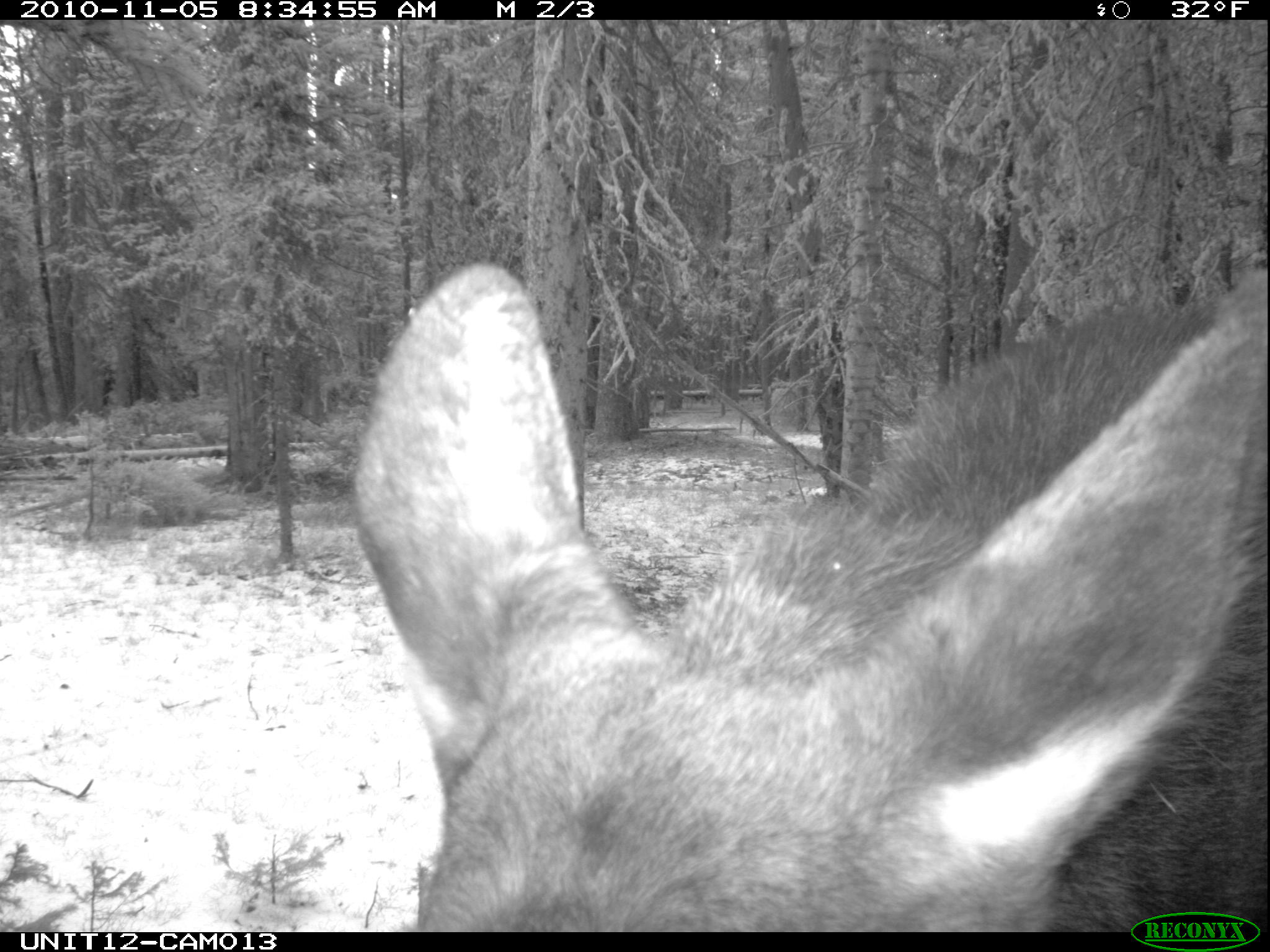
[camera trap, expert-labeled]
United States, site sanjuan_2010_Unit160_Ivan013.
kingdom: Animalia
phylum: Chordata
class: Mammalia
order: Artiodactyla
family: Cervidae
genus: Alces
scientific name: Alces alces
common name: moose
Alces alces (moose).